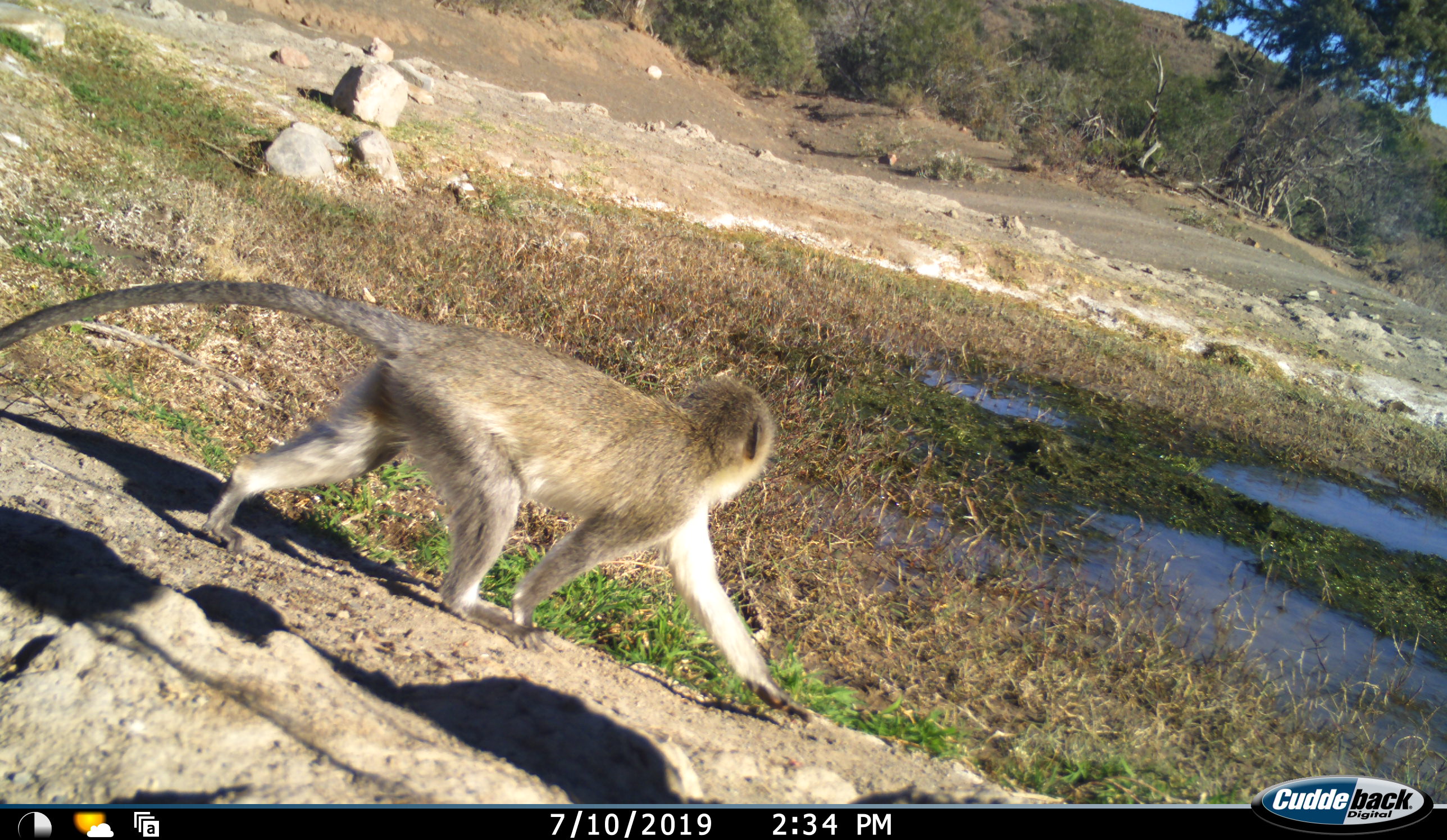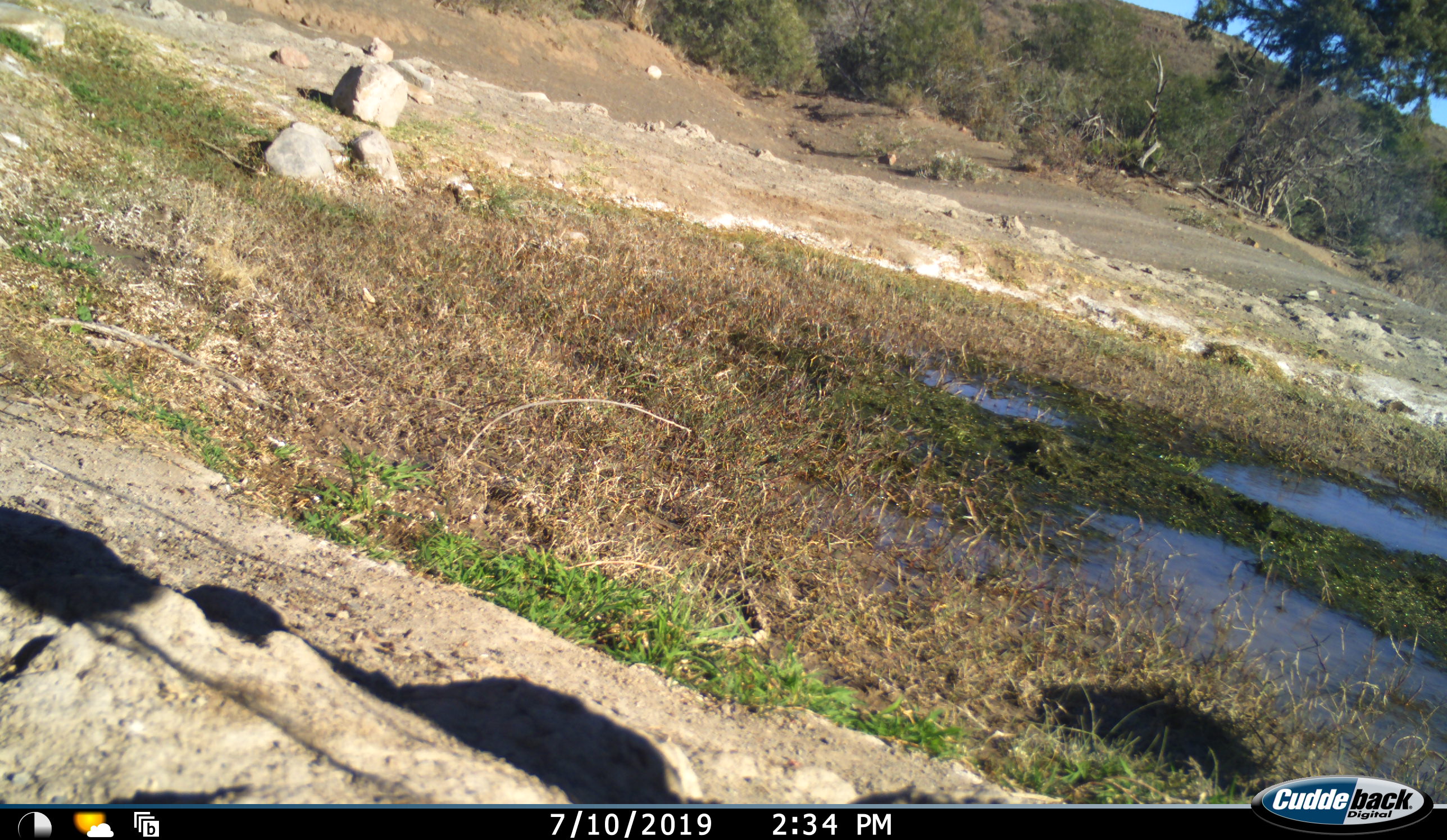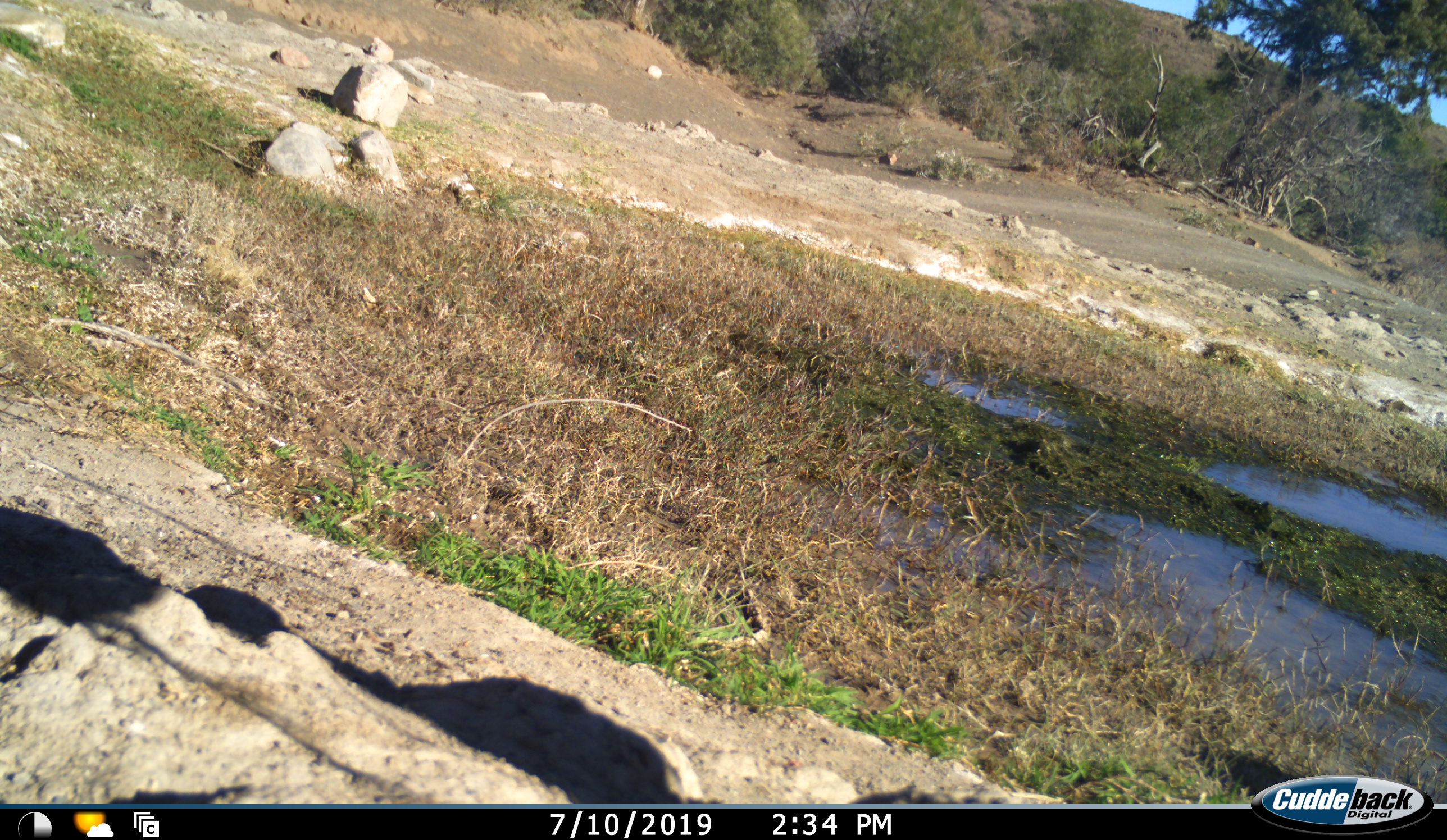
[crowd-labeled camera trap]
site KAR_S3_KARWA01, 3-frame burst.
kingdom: Animalia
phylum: Chordata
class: Mammalia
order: Primates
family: Cercopithecidae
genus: Chlorocebus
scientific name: Chlorocebus pygerythrus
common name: vervet monkey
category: monkeyvervet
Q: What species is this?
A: Monkeyvervet (vervet monkey) (Chlorocebus pygerythrus).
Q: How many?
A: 1.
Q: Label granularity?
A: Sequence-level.